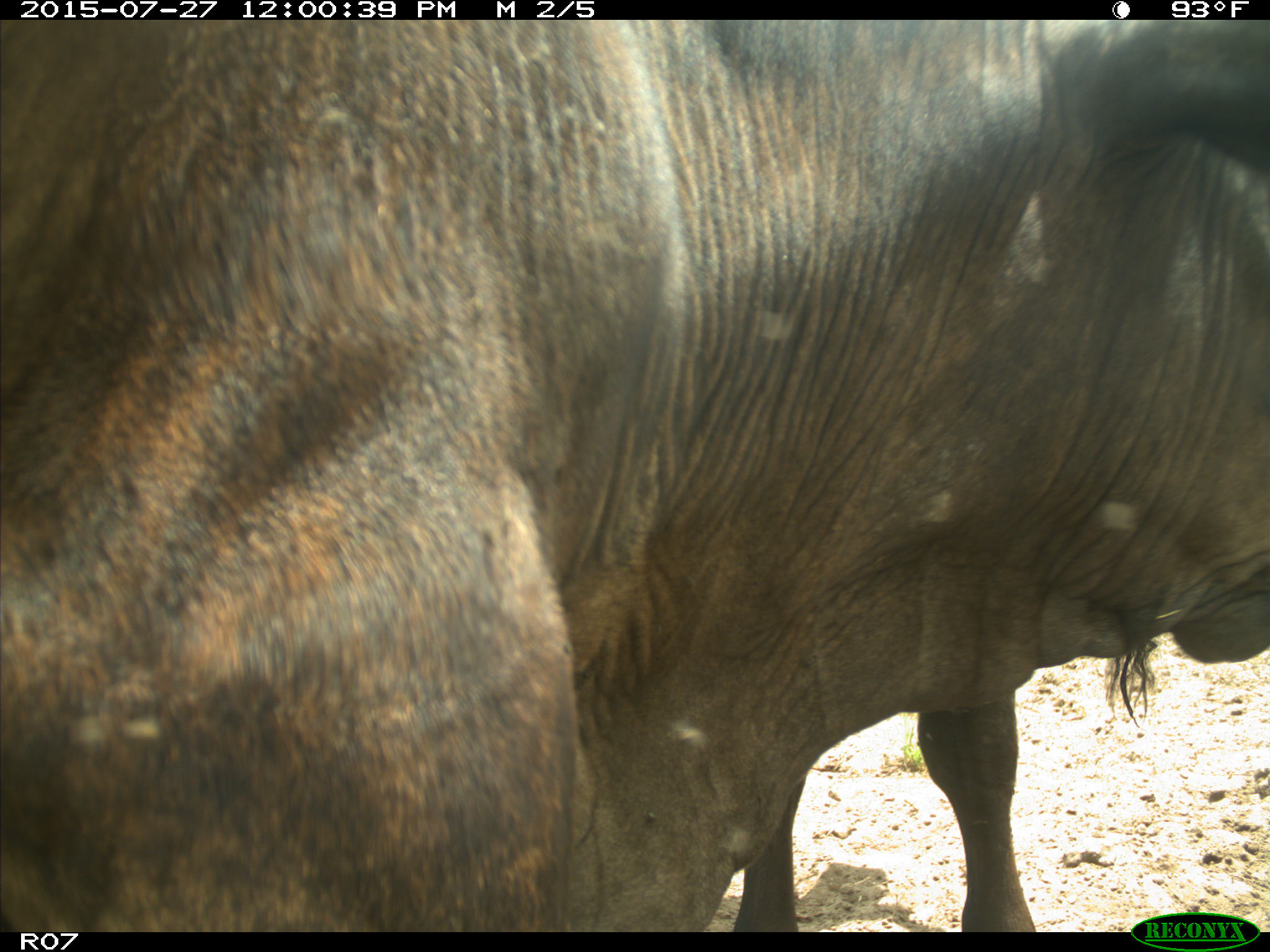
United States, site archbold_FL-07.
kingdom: Animalia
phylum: Chordata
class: Mammalia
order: Artiodactyla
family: Bovidae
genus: Bos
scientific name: Bos taurus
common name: domestic cow